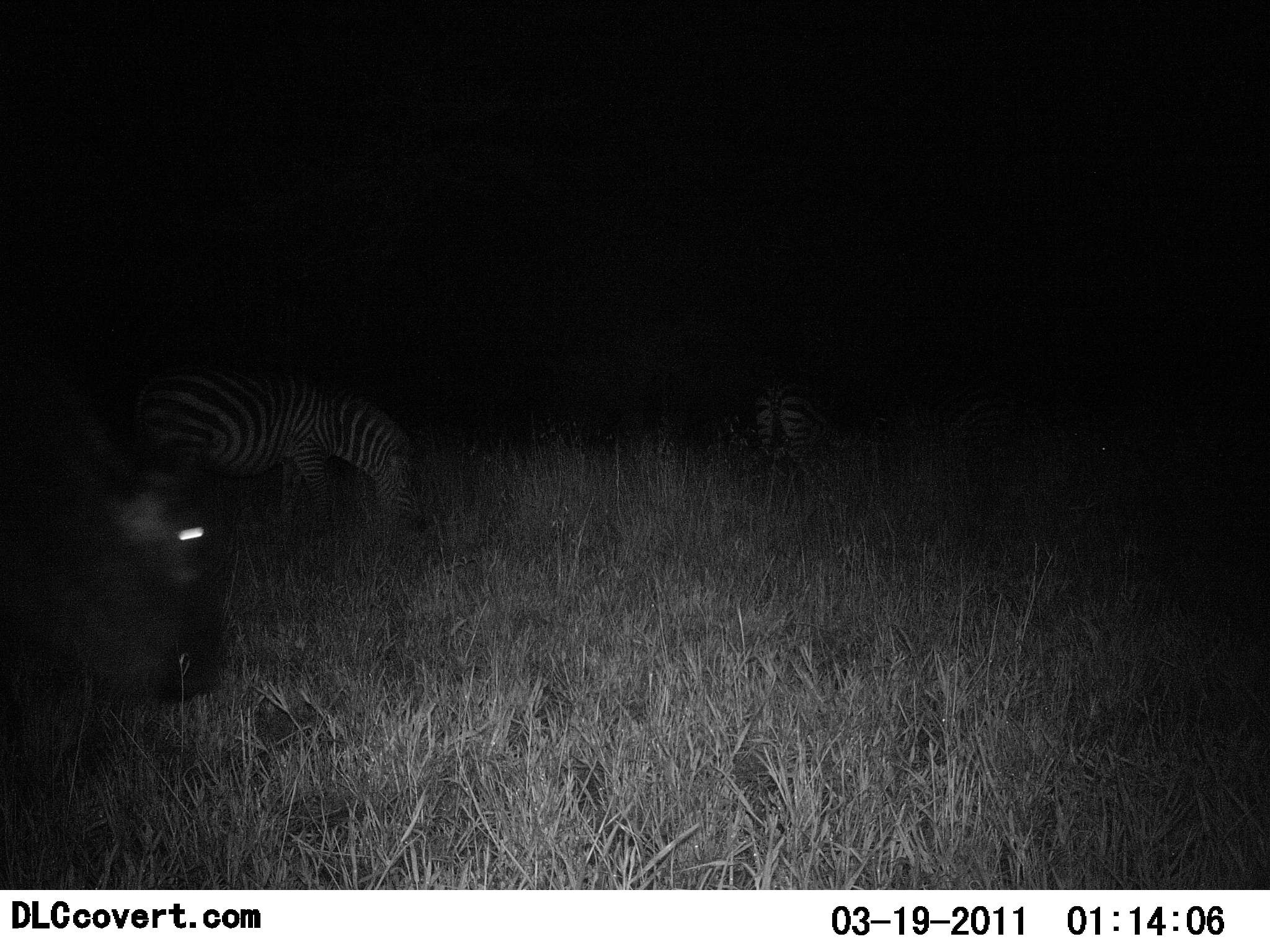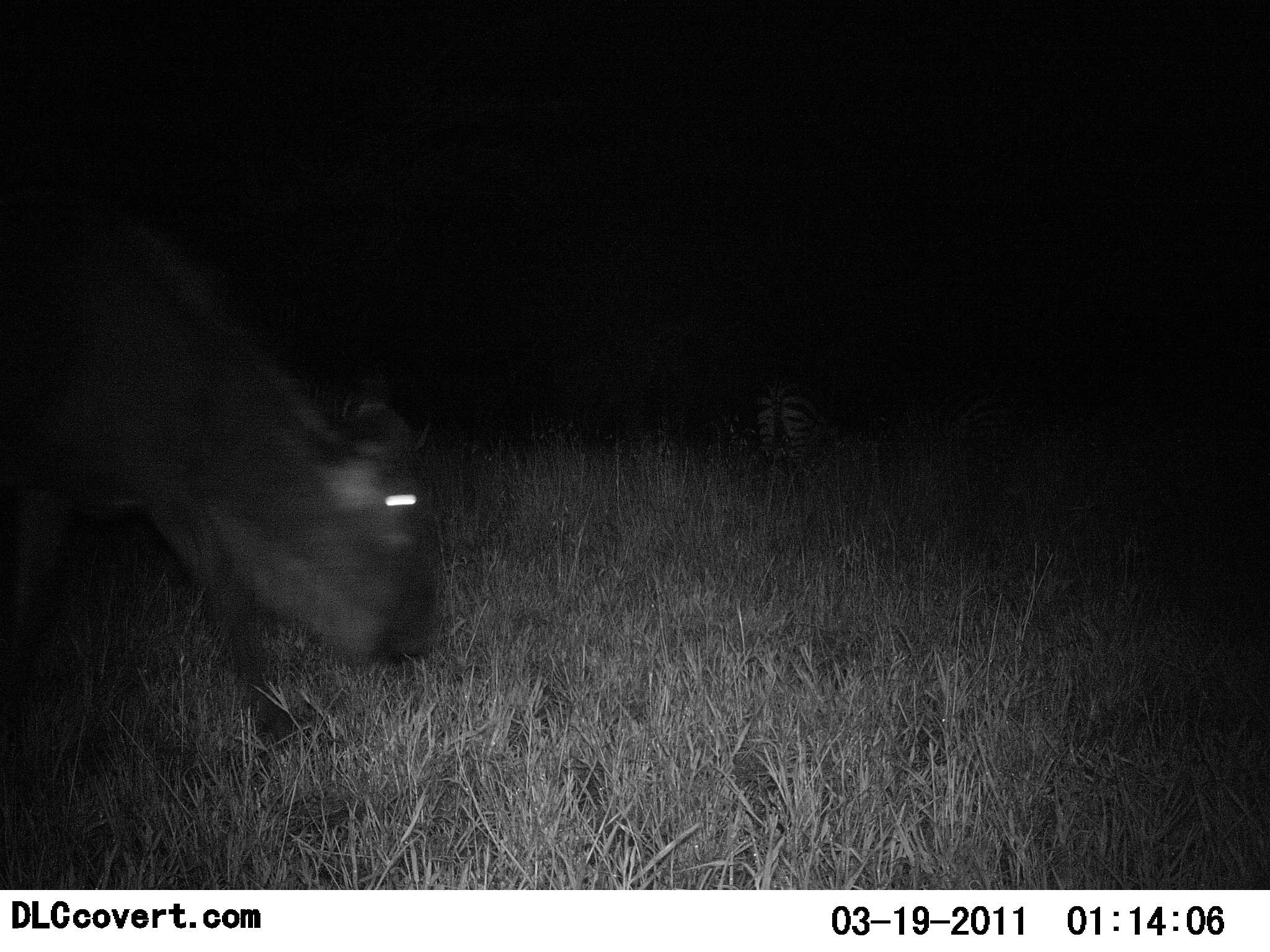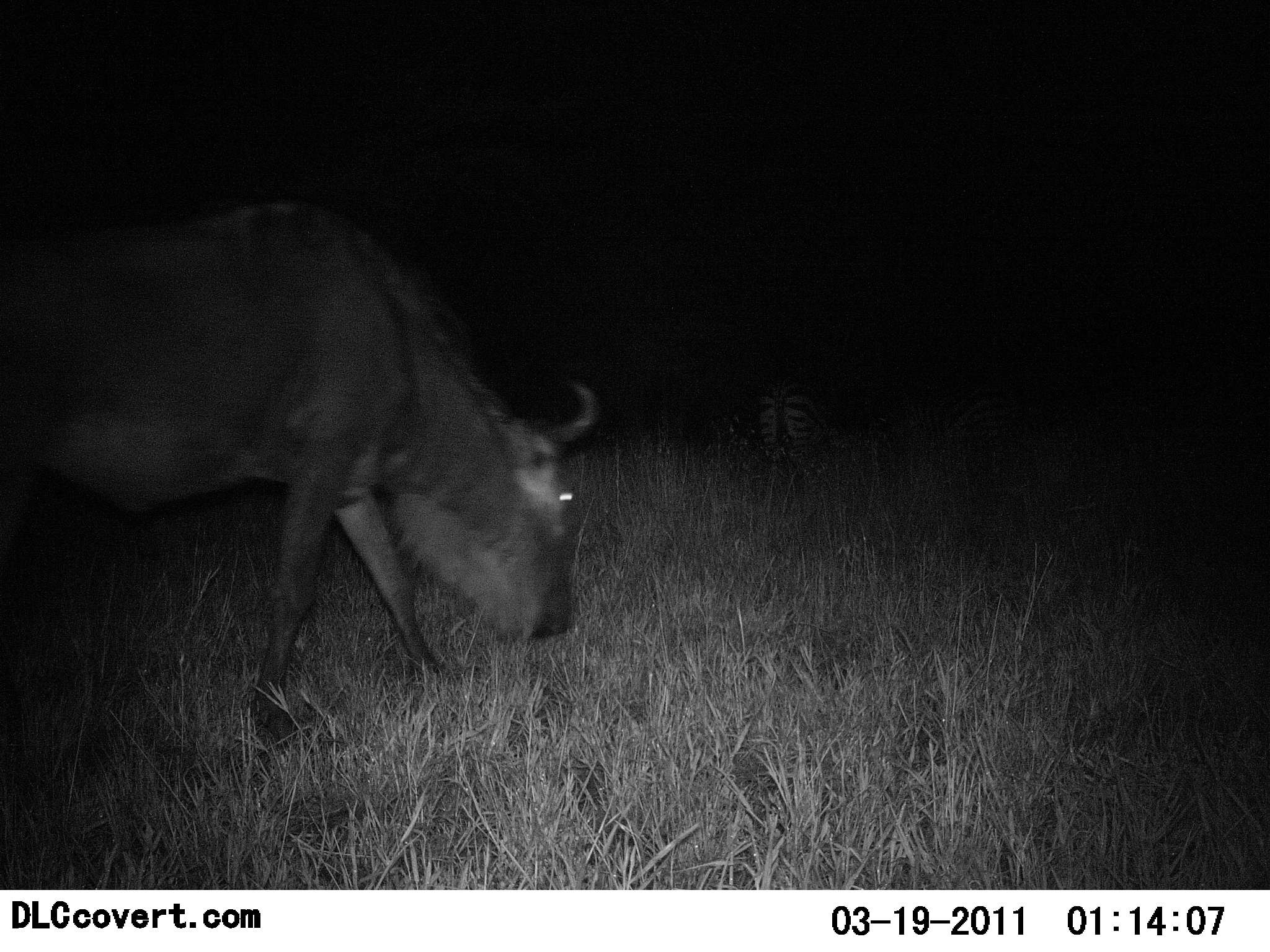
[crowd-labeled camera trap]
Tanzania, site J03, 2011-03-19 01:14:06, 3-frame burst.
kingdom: Animalia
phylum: Chordata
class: Mammalia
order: Artiodactyla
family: Bovidae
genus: Connochaetes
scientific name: Connochaetes taurinus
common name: blue wildebeest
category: wildebeest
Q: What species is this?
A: Wildebeest (blue wildebeest) (Connochaetes taurinus).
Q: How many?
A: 1.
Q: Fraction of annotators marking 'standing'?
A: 0%.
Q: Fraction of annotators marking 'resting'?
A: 0%.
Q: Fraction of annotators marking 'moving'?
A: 100%.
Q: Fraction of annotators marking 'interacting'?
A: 0%.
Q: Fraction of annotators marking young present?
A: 0%.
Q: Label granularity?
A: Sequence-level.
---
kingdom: Animalia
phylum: Chordata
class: Mammalia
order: Perissodactyla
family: Equidae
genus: Equus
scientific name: Equus quagga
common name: plains zebra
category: zebra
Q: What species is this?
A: Zebra (plains zebra) (Equus quagga).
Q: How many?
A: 2.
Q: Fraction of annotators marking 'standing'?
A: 42%.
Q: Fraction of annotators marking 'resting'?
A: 0%.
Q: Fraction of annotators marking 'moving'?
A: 17%.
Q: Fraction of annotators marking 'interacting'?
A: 0%.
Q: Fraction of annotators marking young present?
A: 0%.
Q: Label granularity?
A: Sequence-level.